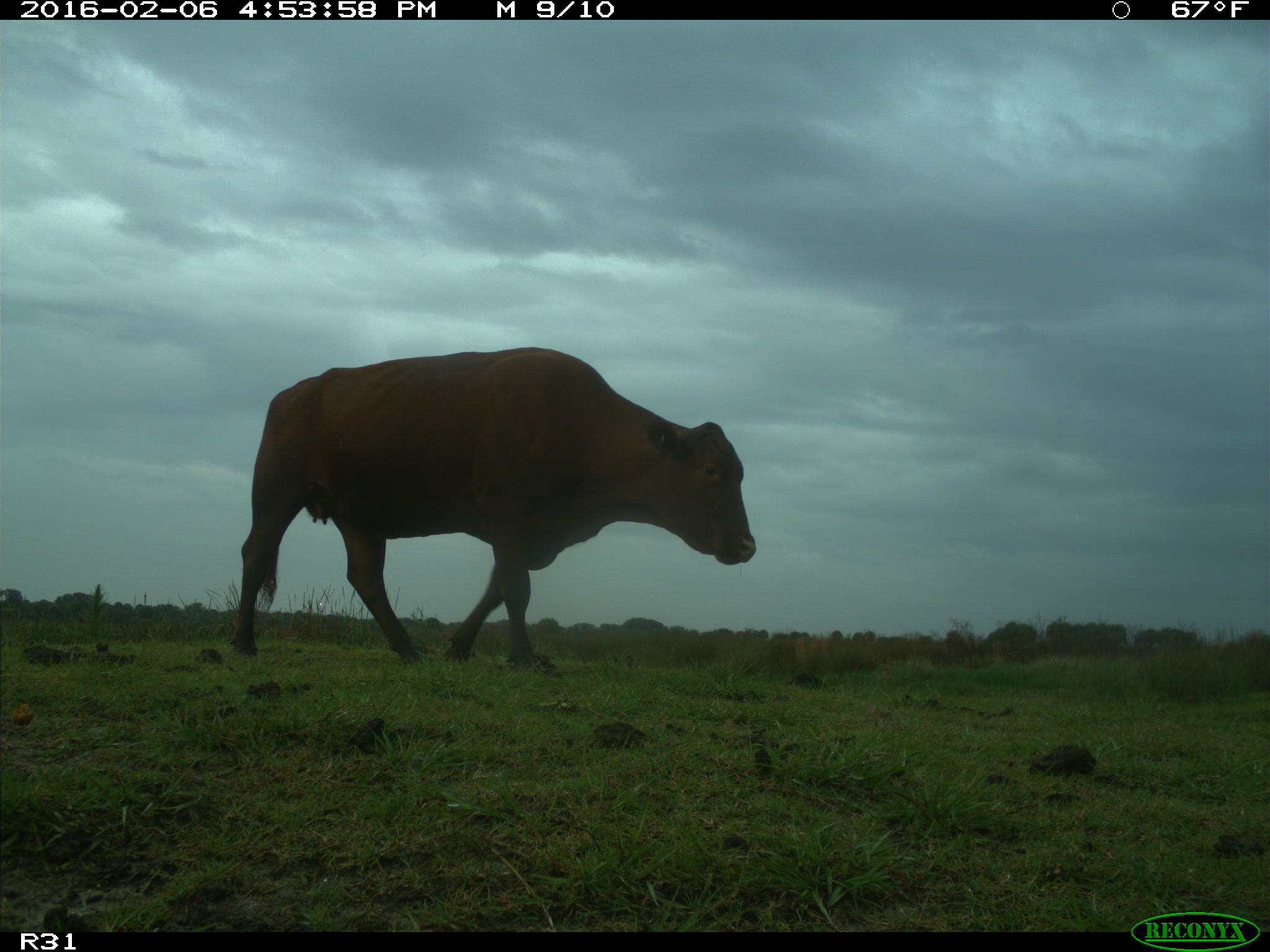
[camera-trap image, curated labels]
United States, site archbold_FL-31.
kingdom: Animalia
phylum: Chordata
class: Mammalia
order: Artiodactyla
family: Bovidae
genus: Bos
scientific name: Bos taurus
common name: domestic cow